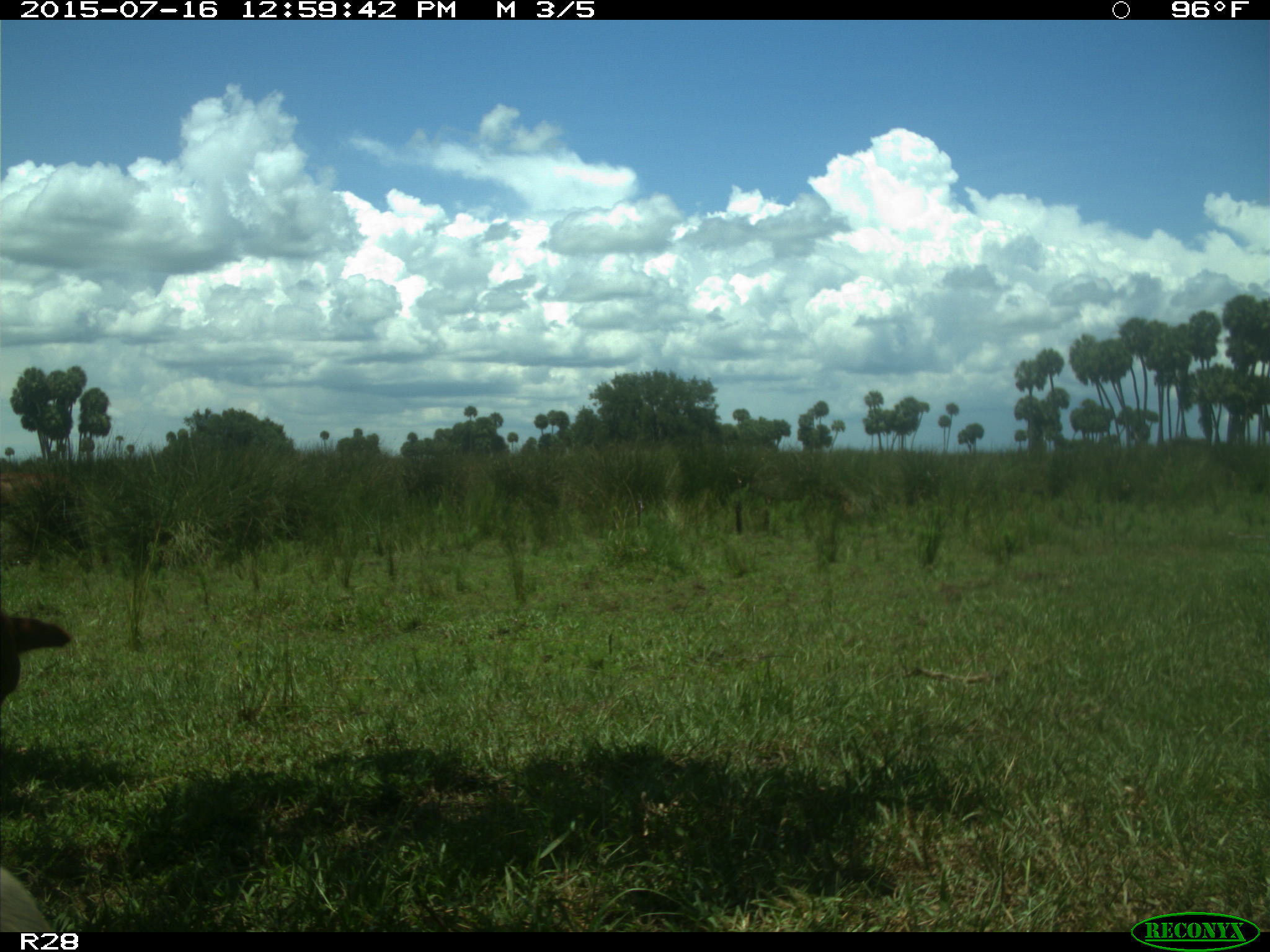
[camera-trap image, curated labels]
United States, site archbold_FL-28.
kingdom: Animalia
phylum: Chordata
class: Mammalia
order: Artiodactyla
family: Bovidae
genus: Bos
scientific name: Bos taurus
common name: domestic cow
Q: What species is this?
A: Bos taurus (domestic cow).